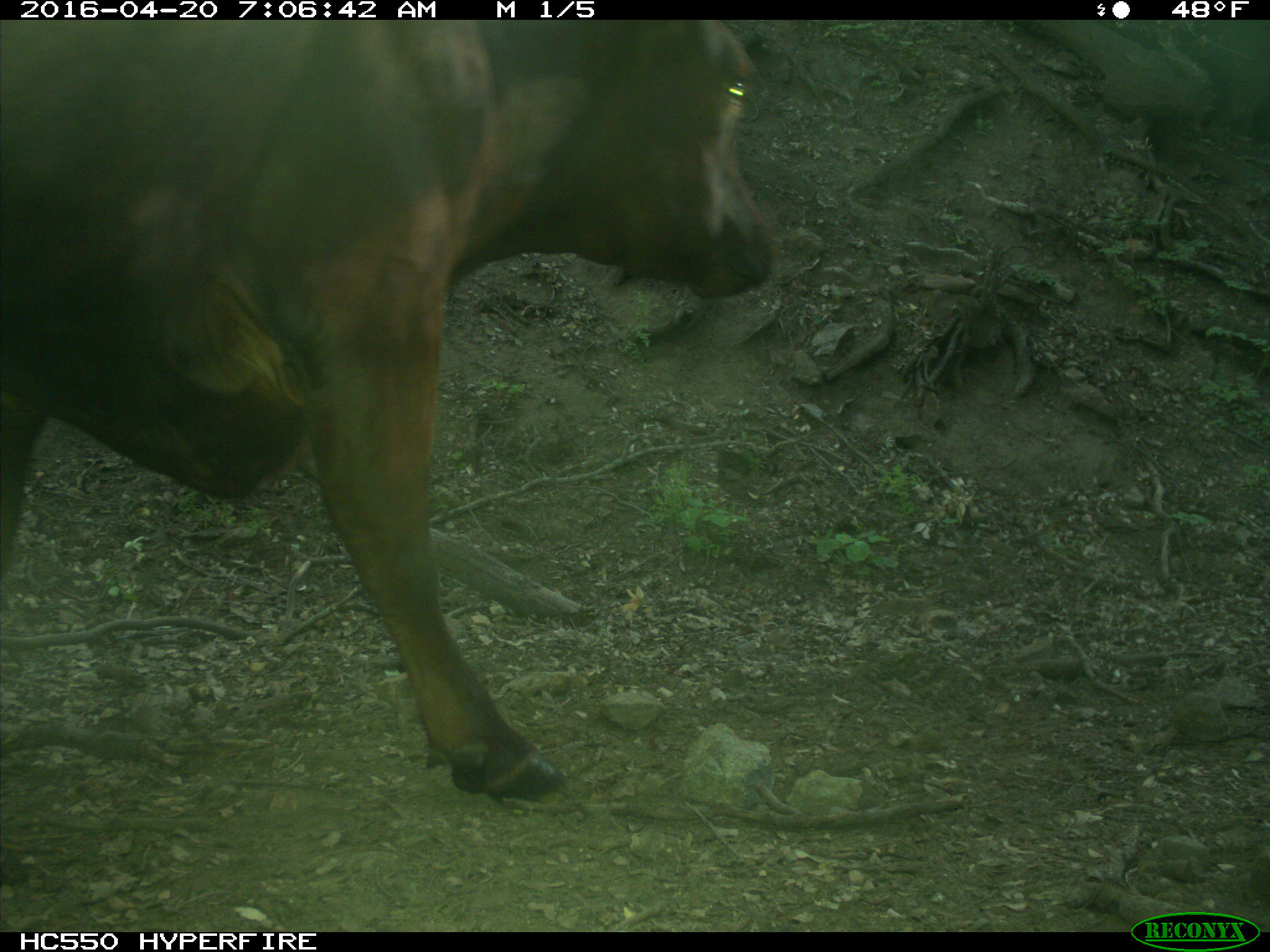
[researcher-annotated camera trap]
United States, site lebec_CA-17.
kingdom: Animalia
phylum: Chordata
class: Mammalia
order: Artiodactyla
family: Bovidae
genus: Bos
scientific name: Bos taurus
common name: domestic cow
Bos taurus (domestic cow).